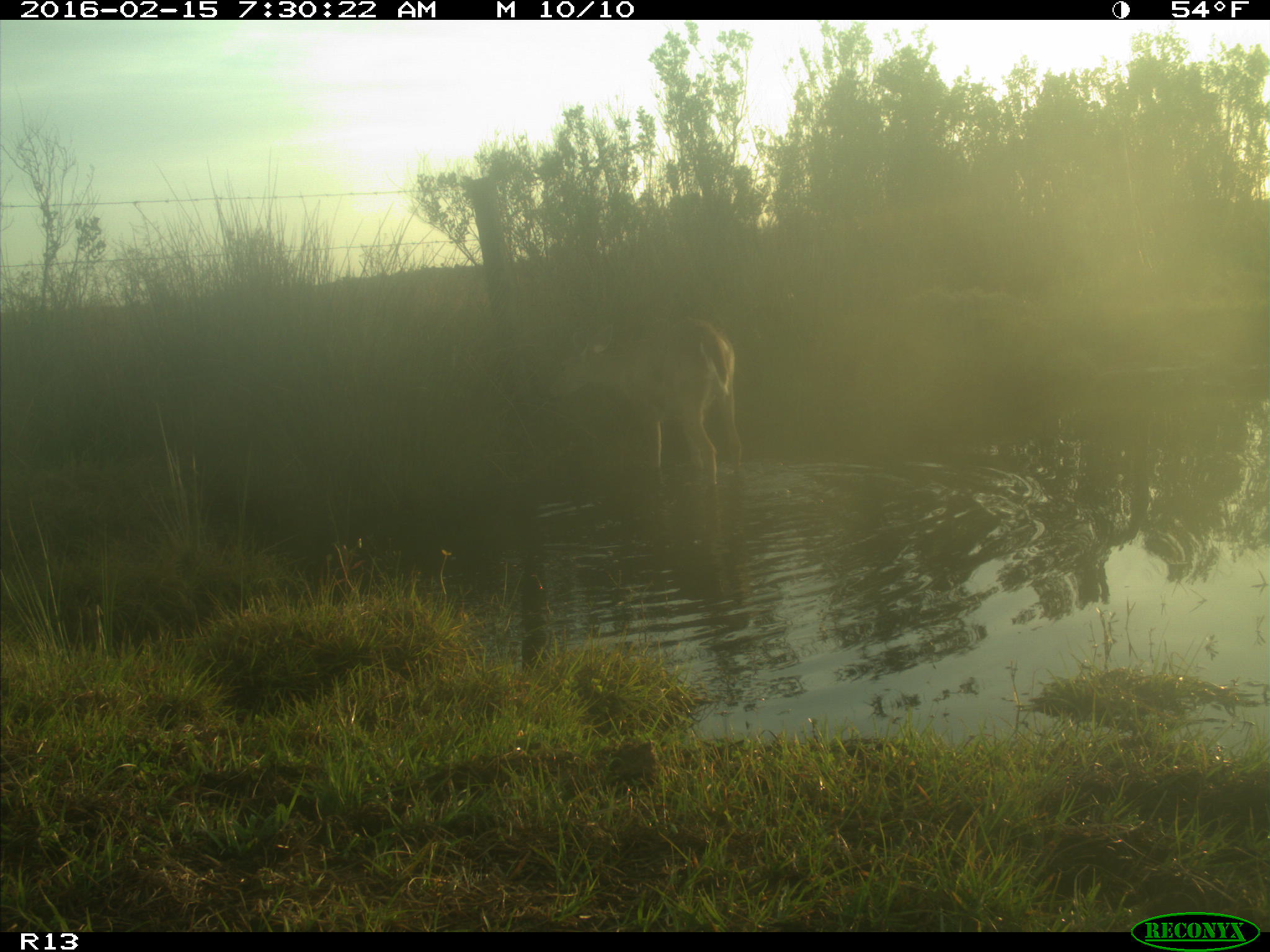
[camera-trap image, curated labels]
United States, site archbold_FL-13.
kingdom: Animalia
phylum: Chordata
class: Mammalia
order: Artiodactyla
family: Cervidae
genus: Odocoileus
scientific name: Odocoileus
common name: deer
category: unidentified deer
Unidentified deer (deer) (Odocoileus).